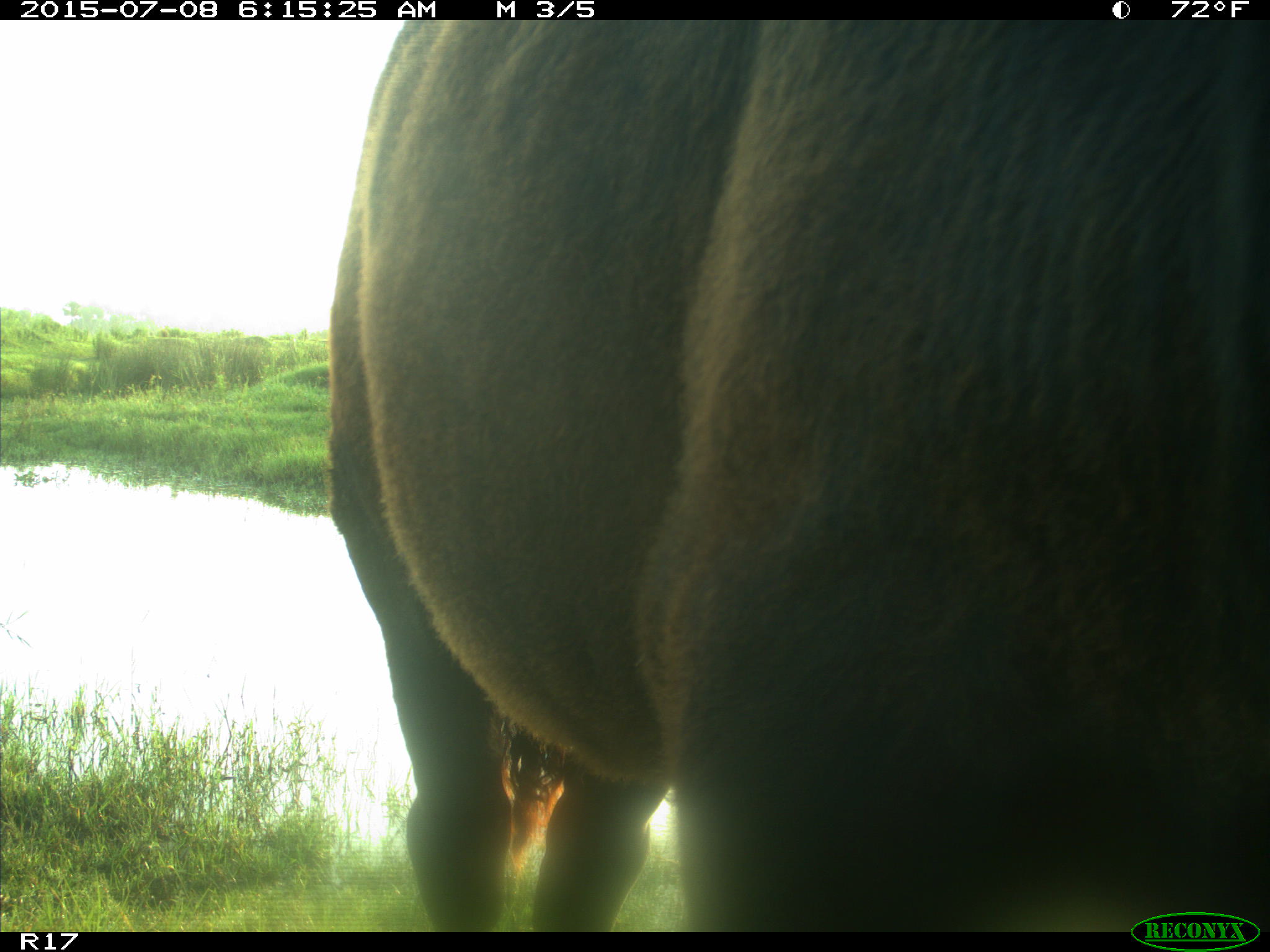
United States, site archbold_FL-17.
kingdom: Animalia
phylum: Chordata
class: Mammalia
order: Artiodactyla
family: Bovidae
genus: Bos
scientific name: Bos taurus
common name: domestic cow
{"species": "Bos taurus (domestic cow)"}